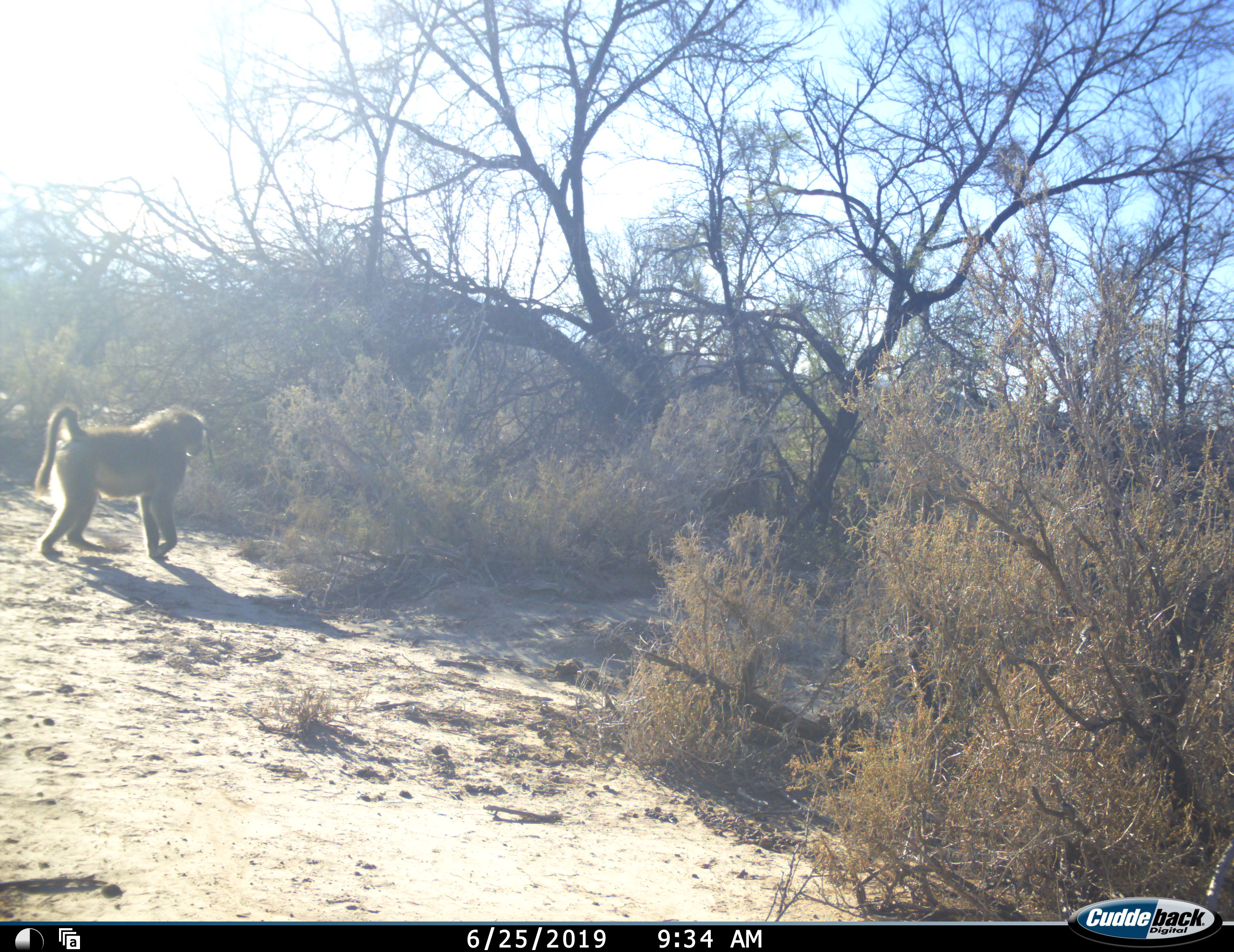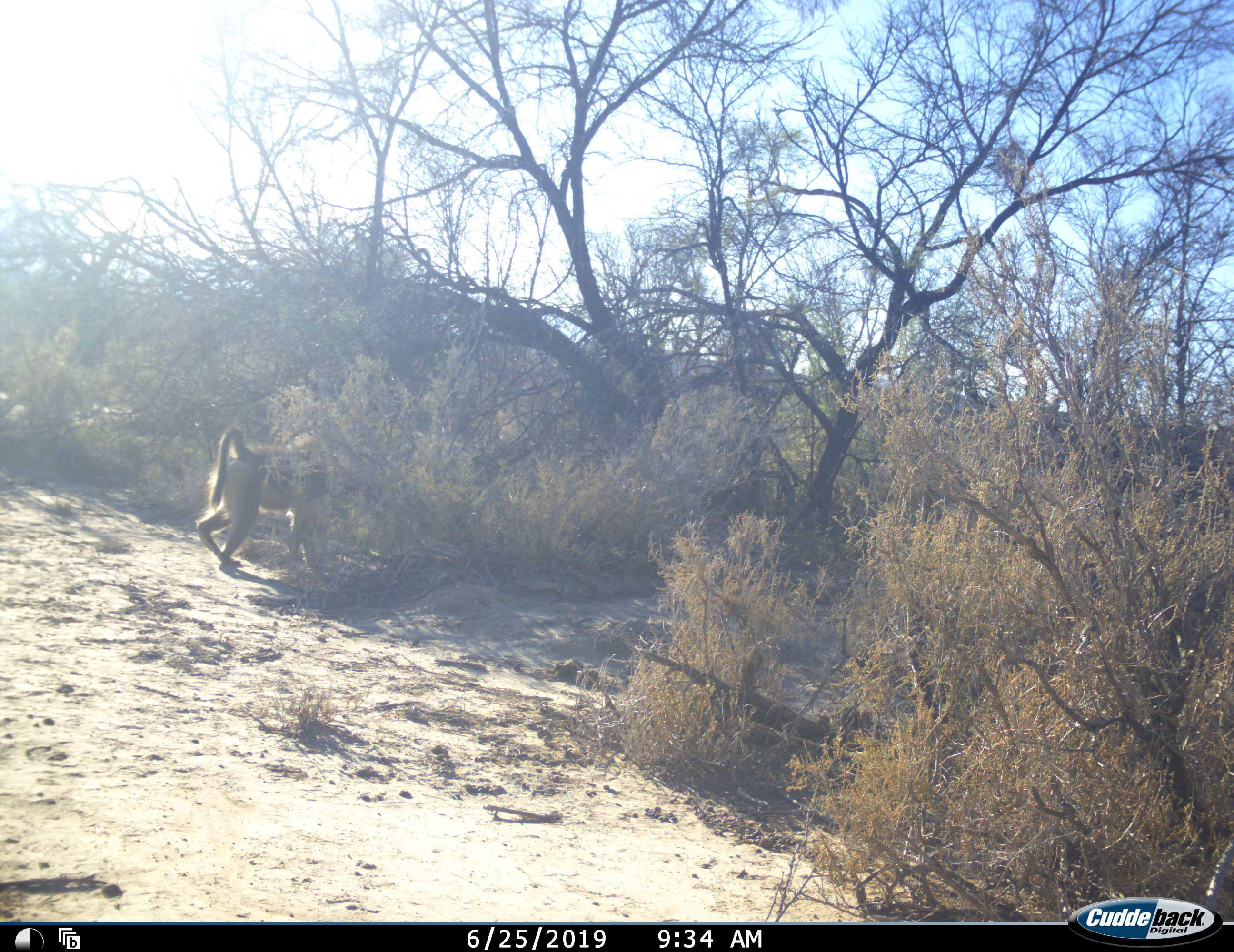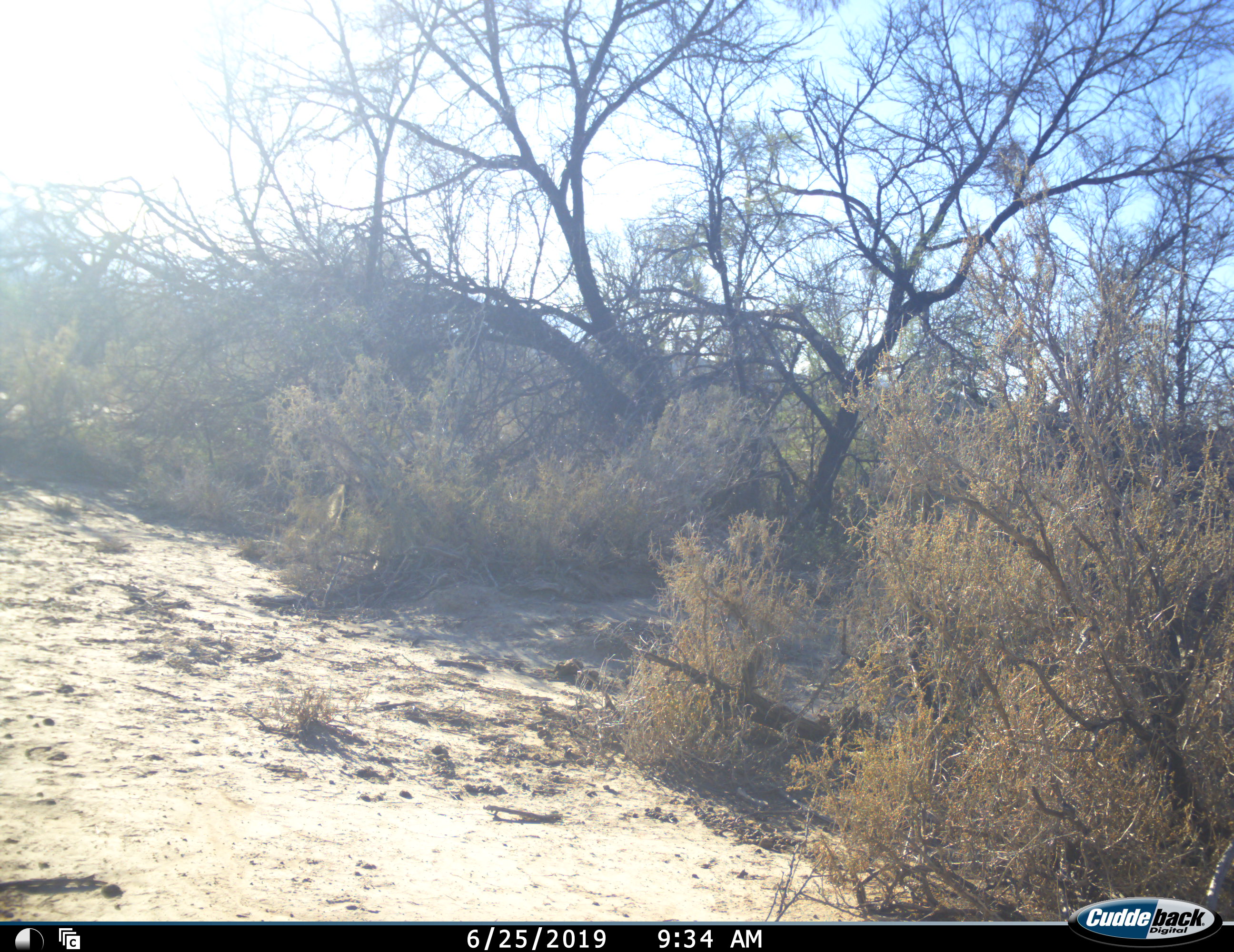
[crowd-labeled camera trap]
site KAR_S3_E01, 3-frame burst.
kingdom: Animalia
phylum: Chordata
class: Mammalia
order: Primates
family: Cercopithecidae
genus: Papio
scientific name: Papio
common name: baboon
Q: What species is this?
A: Baboon (Papio).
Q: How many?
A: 1.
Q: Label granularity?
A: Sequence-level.